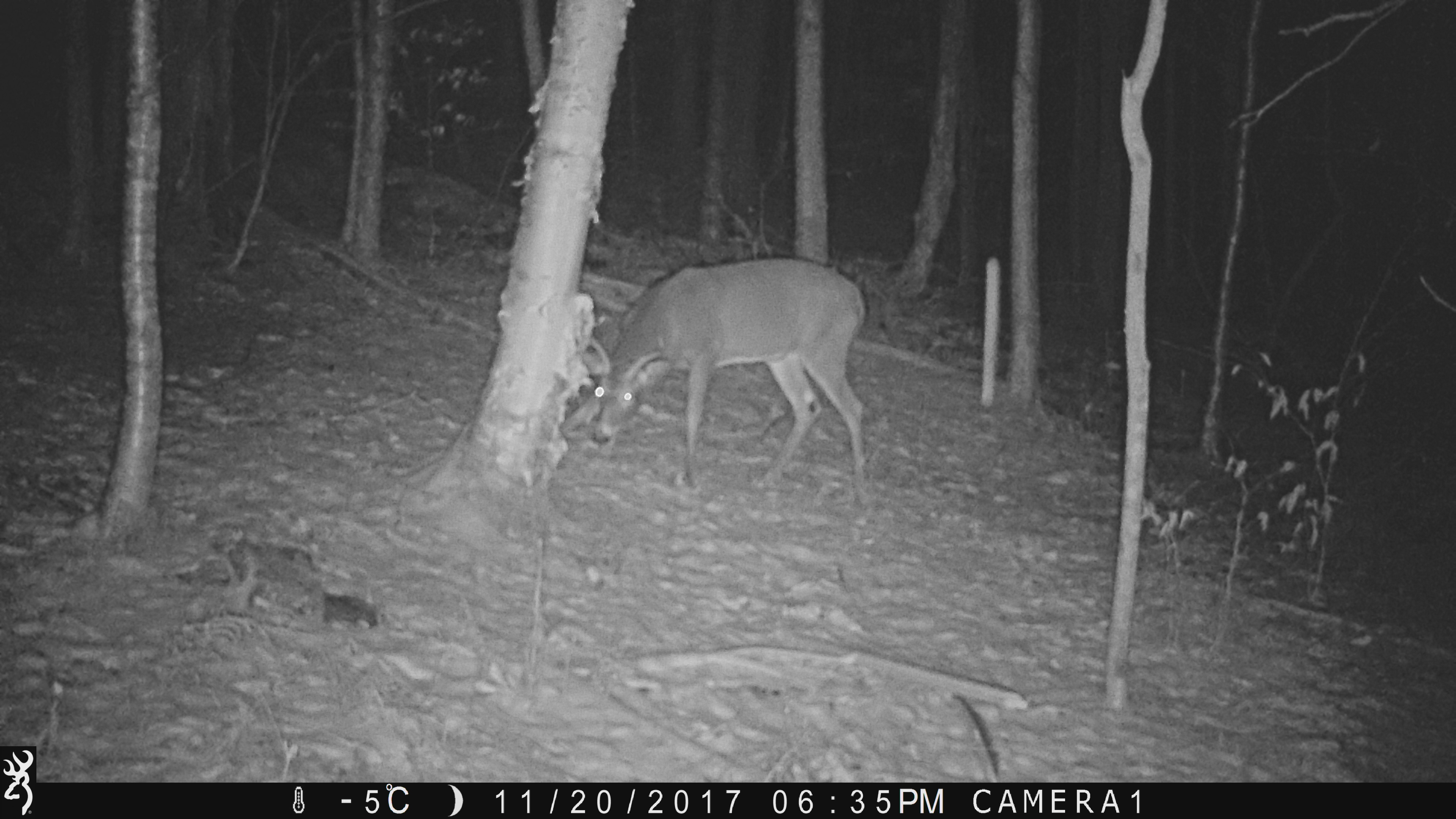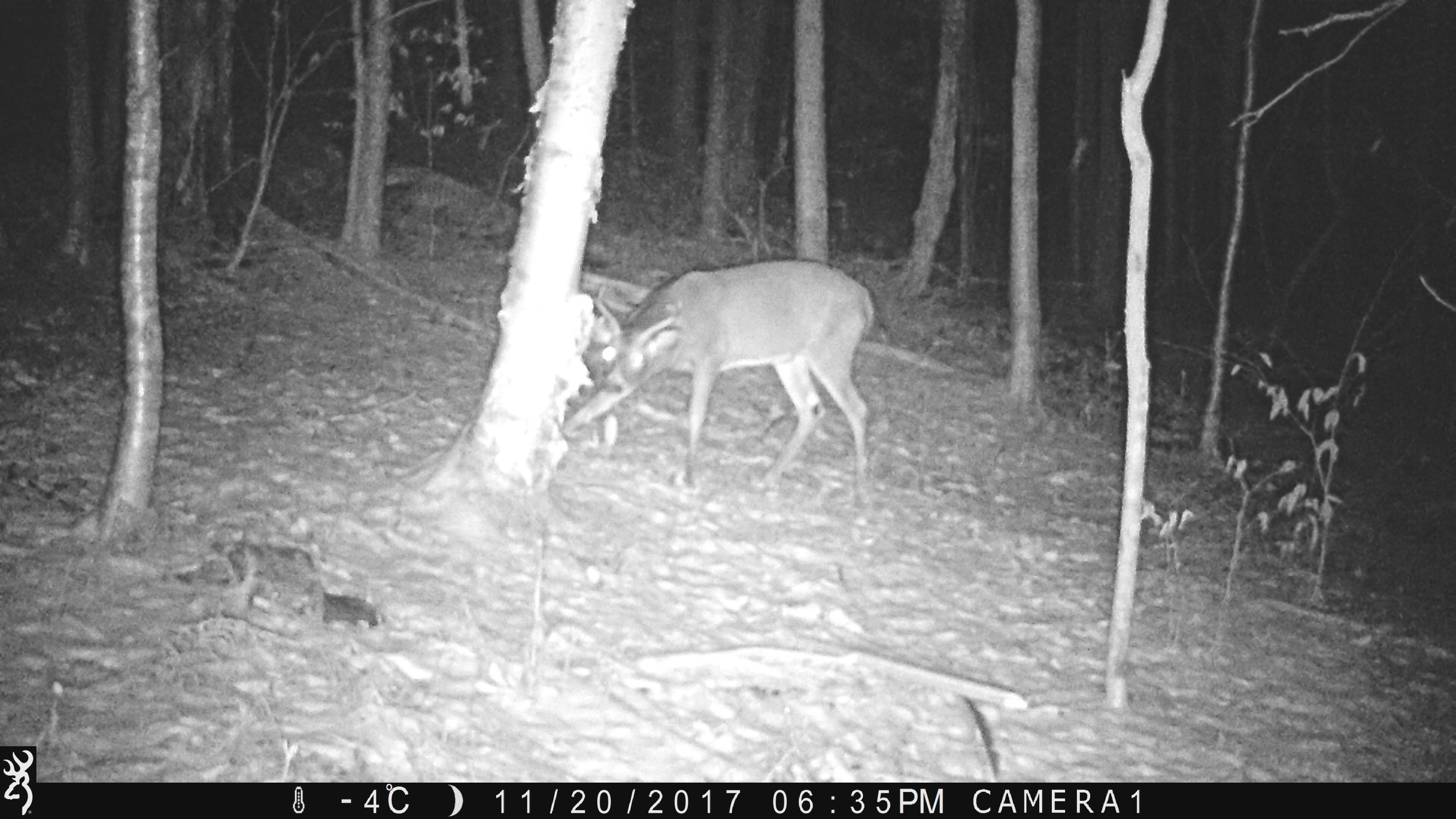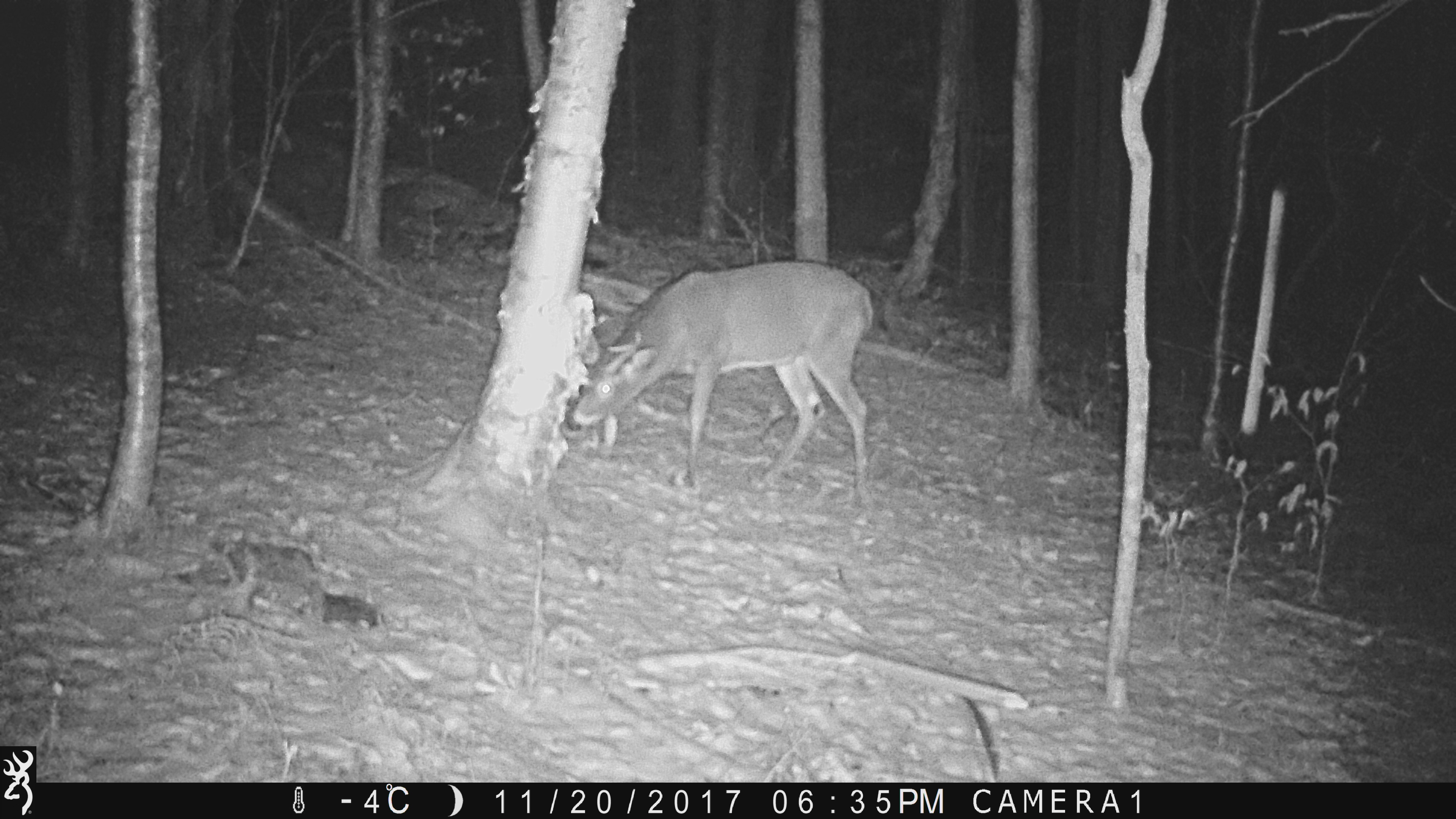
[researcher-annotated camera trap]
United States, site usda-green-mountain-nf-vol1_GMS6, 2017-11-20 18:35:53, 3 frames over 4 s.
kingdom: Animalia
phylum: Chordata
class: Mammalia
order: Artiodactyla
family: Cervidae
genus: Odocoileus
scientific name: Odocoileus virginianus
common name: white-tailed deer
White-tailed deer (Odocoileus virginianus).